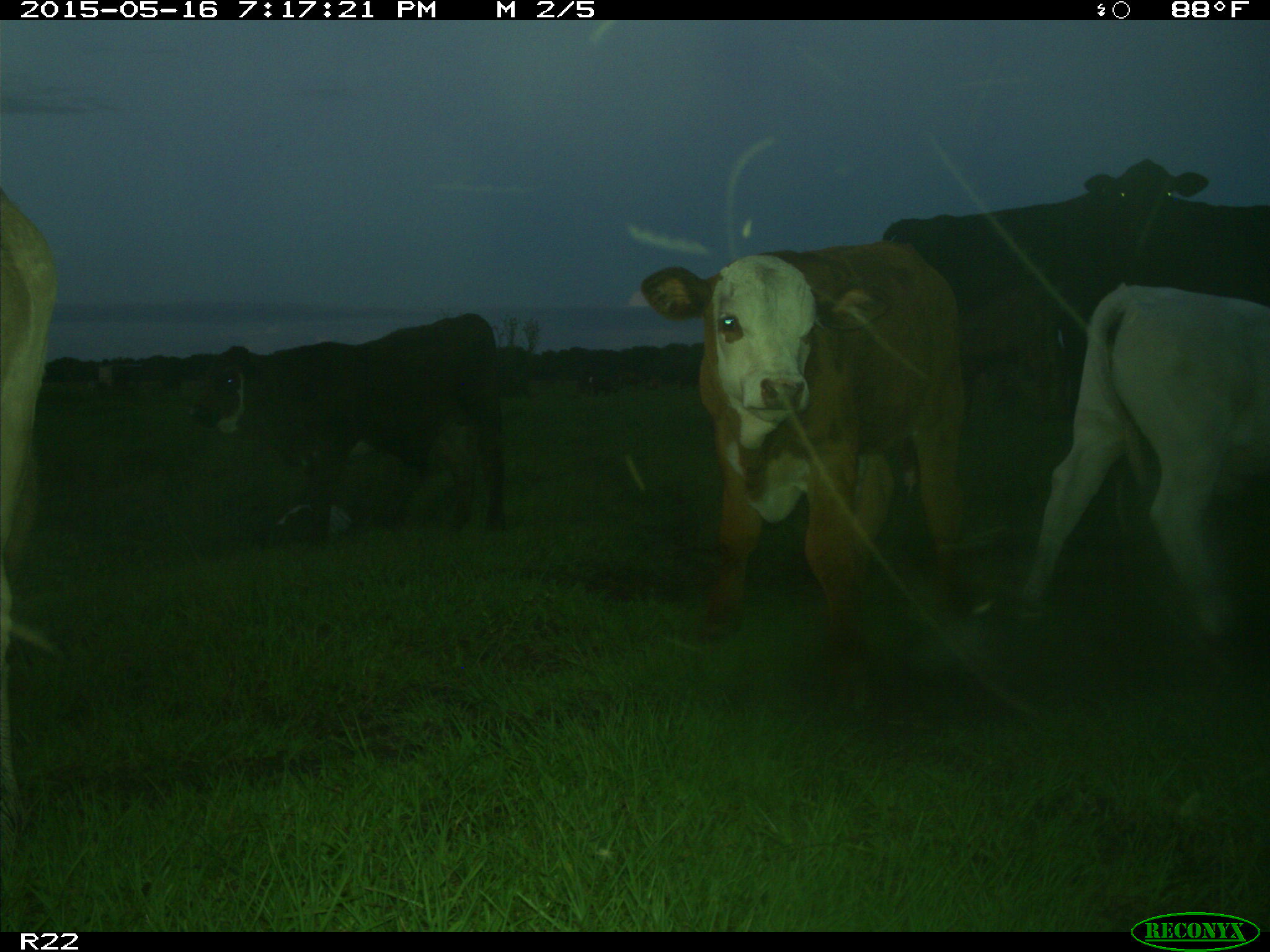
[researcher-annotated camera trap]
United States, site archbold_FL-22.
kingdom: Animalia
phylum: Chordata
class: Mammalia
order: Artiodactyla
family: Bovidae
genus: Bos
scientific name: Bos taurus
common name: domestic cow